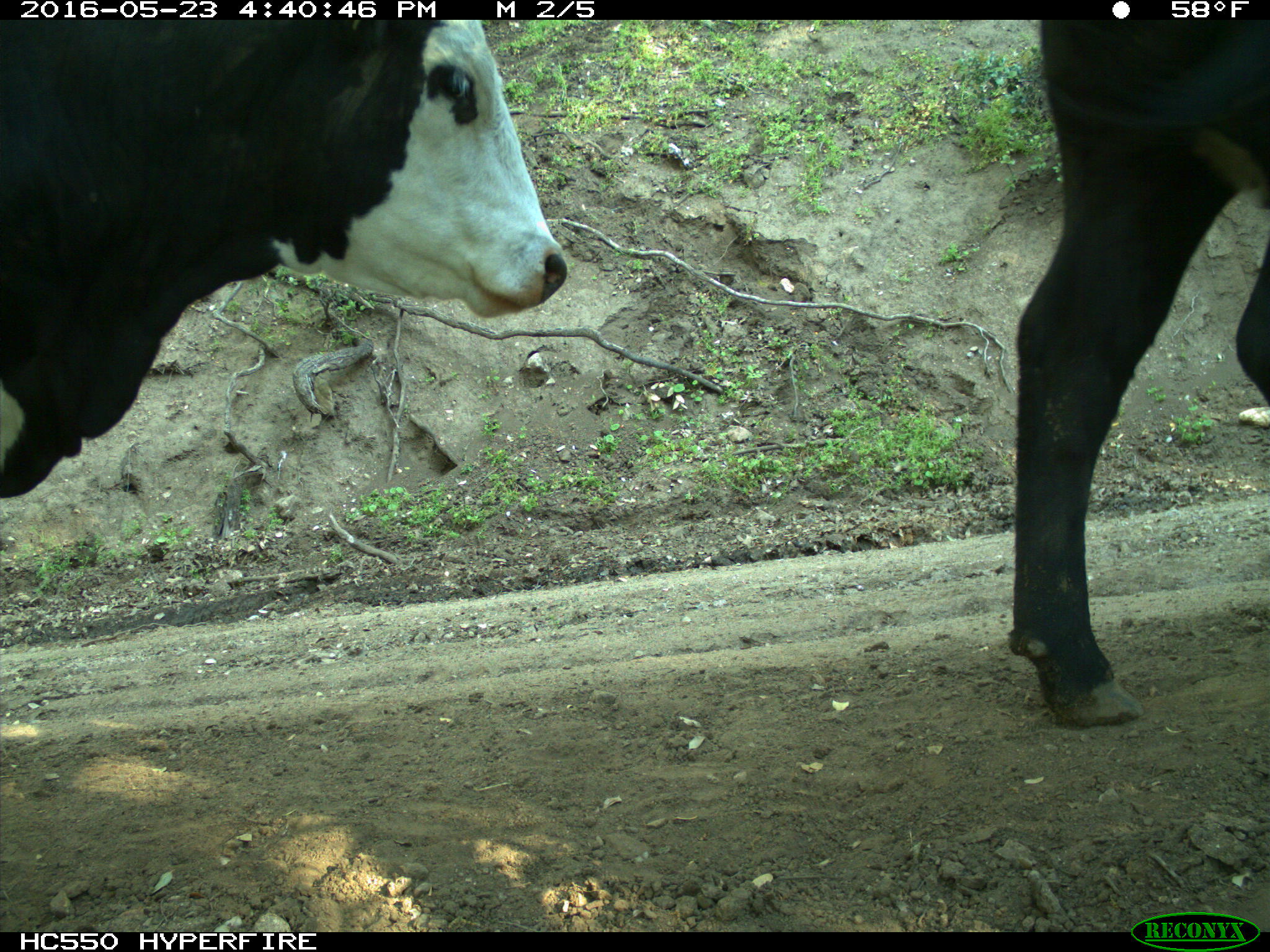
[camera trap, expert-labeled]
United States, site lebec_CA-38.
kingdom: Animalia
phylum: Chordata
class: Mammalia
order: Artiodactyla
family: Bovidae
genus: Bos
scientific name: Bos taurus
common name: domestic cow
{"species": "Bos taurus (domestic cow)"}